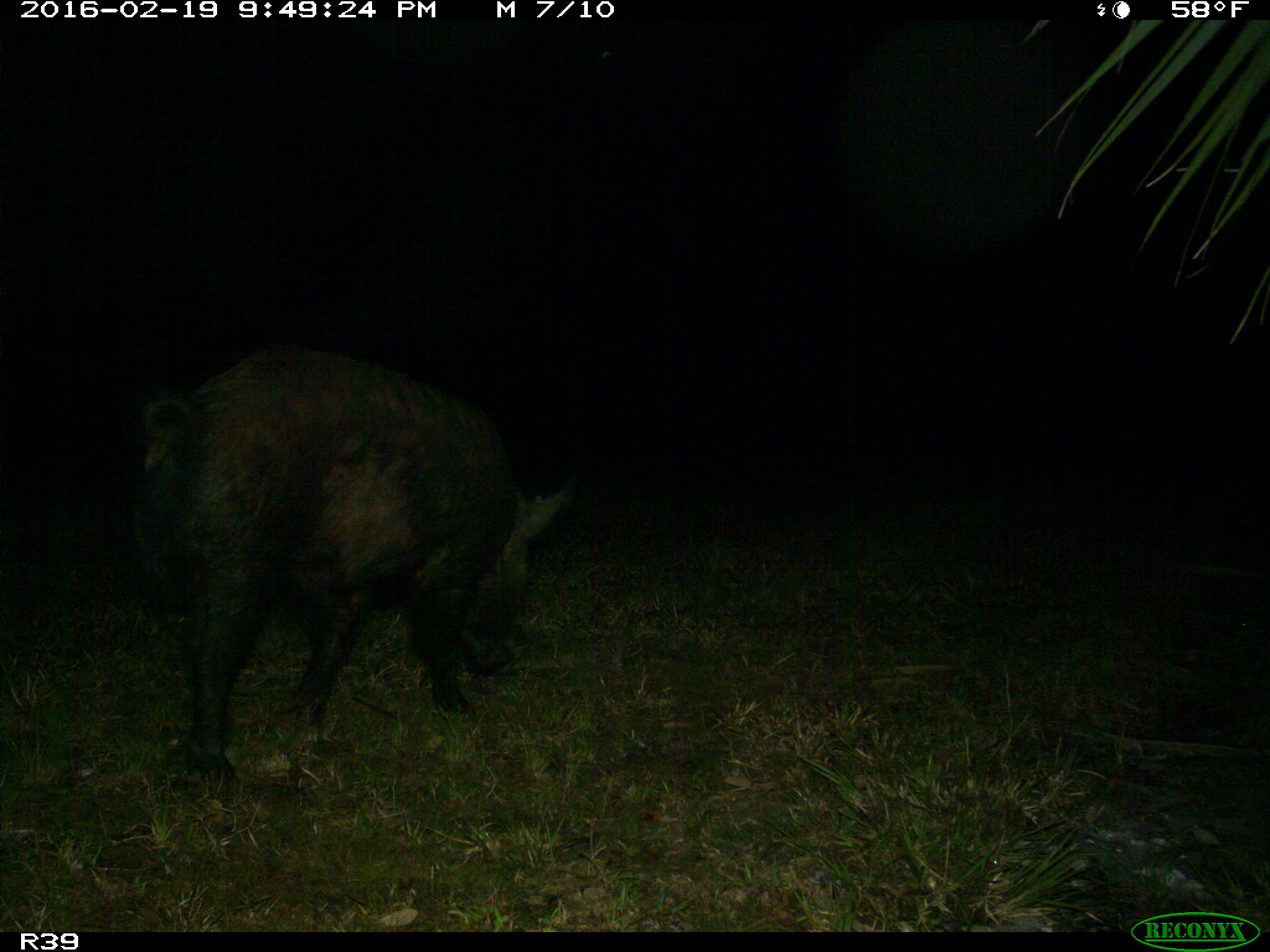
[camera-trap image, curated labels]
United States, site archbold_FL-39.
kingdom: Animalia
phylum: Chordata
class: Mammalia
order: Artiodactyla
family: Suidae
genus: Sus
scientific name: Sus scrofa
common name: wild boar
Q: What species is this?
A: Sus scrofa (wild boar).